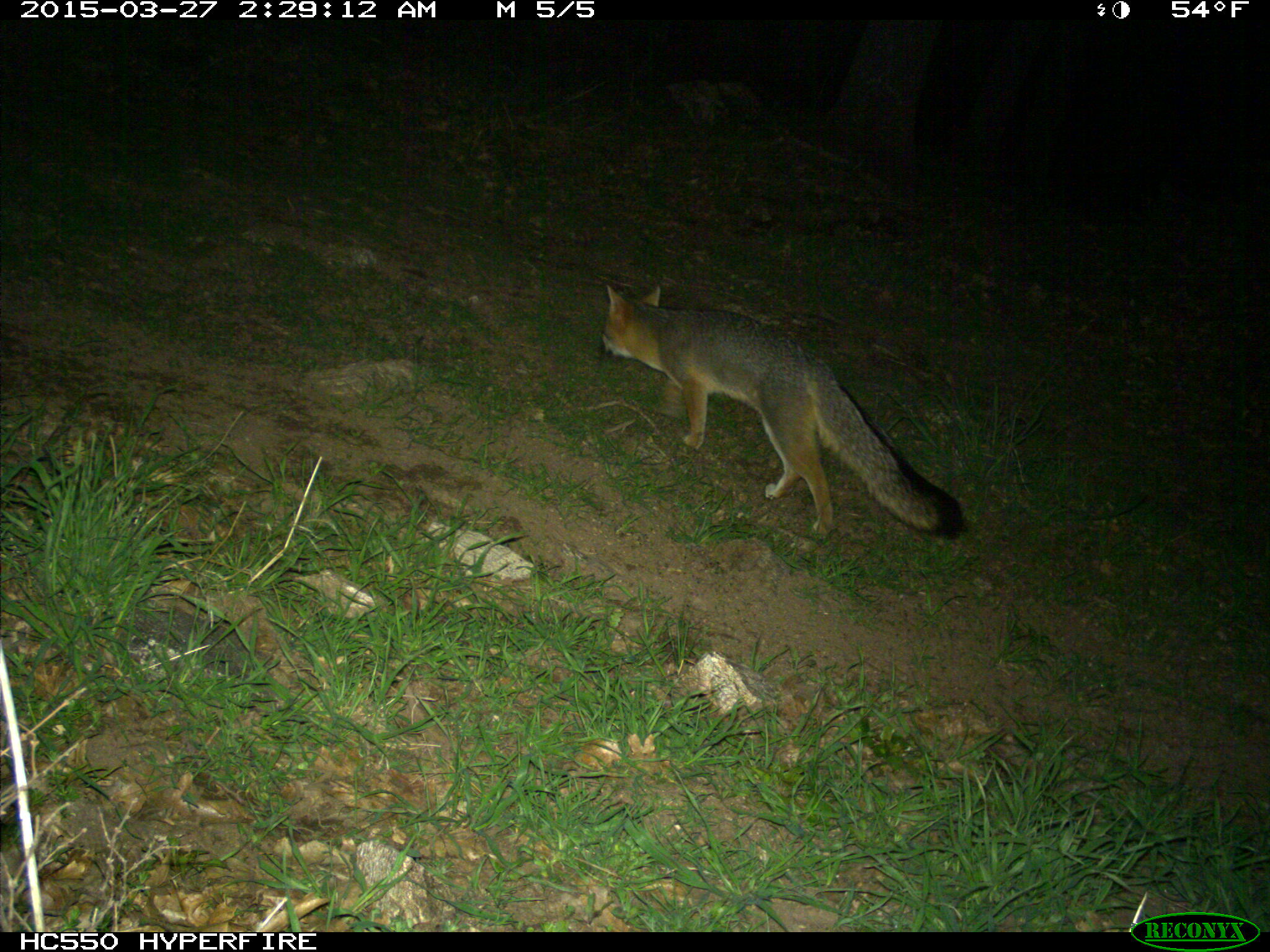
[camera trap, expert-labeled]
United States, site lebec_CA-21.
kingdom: Animalia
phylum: Chordata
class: Mammalia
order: Carnivora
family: Canidae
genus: Urocyon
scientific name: Urocyon cinereoargenteus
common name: gray fox